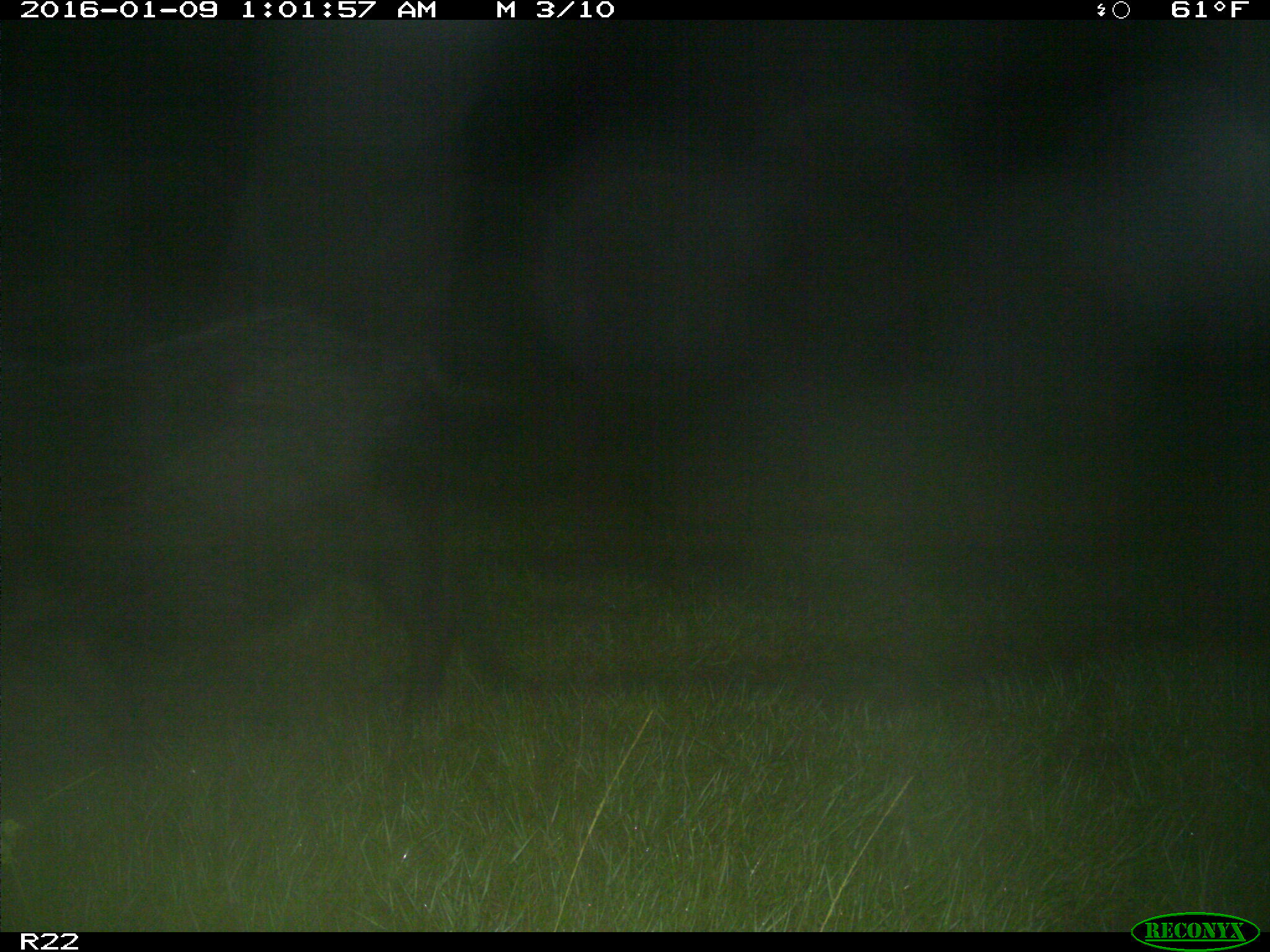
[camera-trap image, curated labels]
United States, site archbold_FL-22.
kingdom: Animalia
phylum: Chordata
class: Mammalia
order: Artiodactyla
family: Suidae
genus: Sus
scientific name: Sus scrofa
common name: wild boar